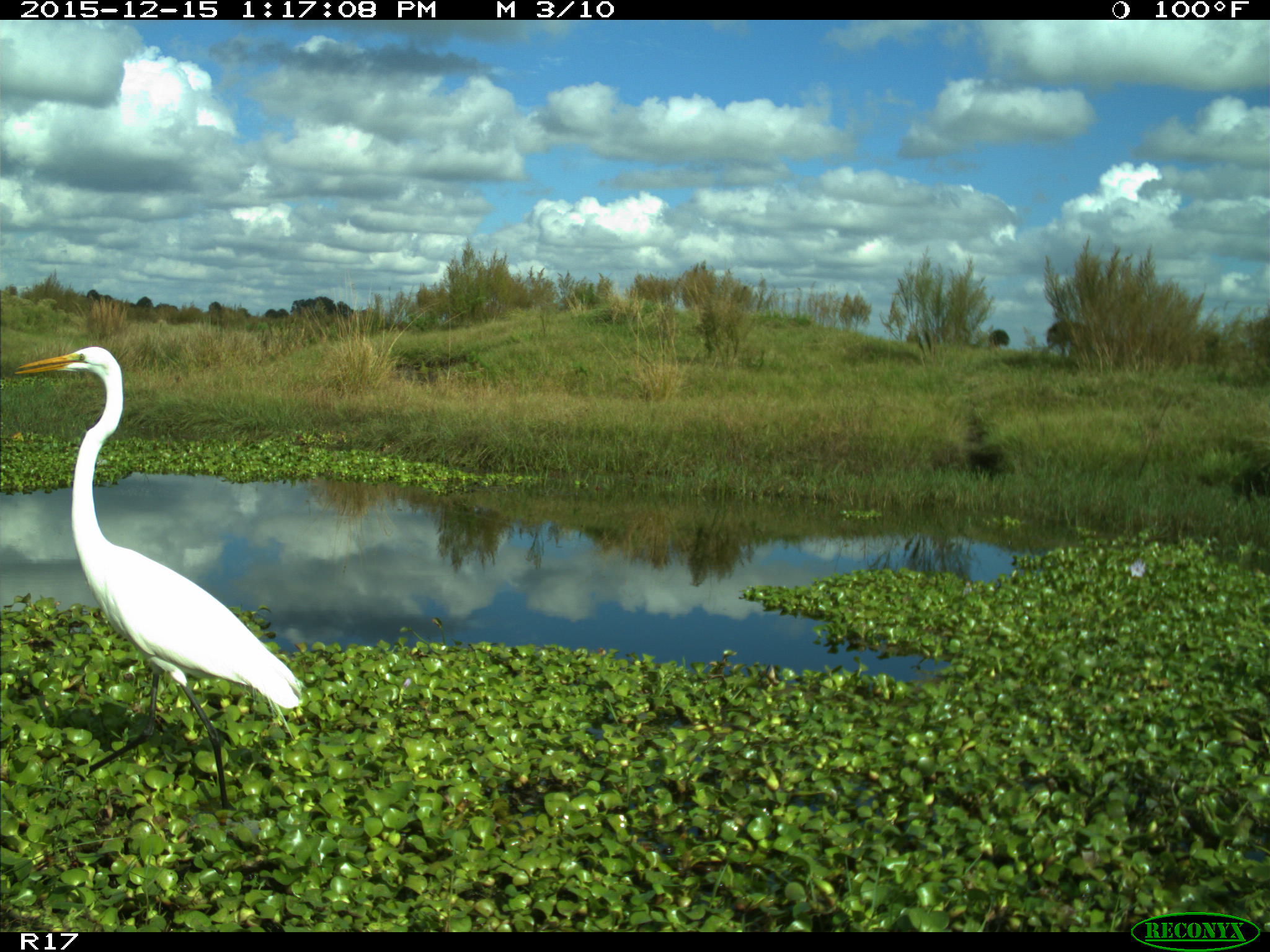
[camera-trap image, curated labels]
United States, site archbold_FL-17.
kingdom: Animalia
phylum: Chordata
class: Aves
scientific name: Aves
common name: birds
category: unidentified bird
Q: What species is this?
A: Unidentified bird (birds) (Aves).